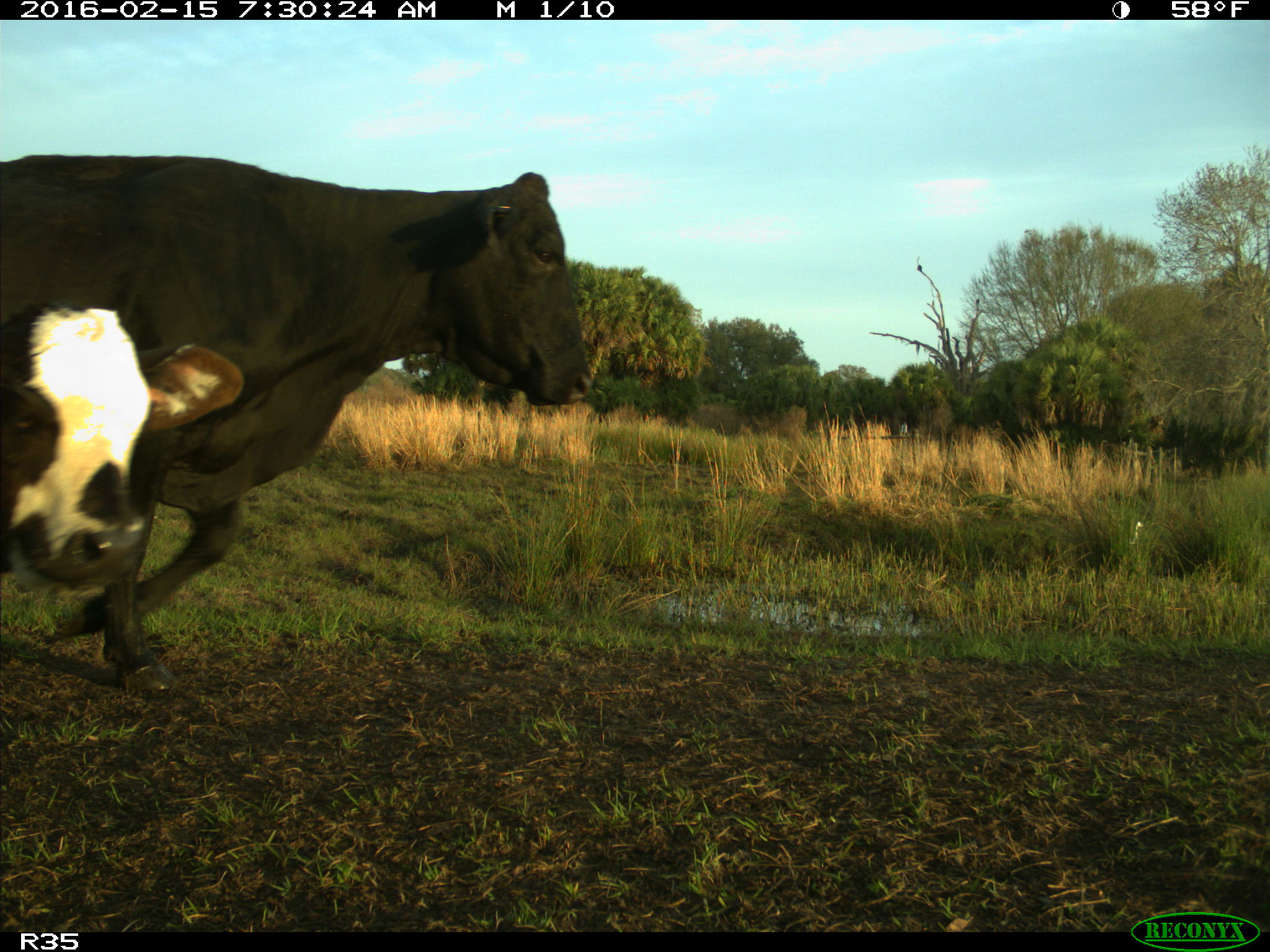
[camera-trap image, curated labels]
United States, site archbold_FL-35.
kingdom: Animalia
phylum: Chordata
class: Mammalia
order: Artiodactyla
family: Bovidae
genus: Bos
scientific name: Bos taurus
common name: domestic cow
Bos taurus (domestic cow).